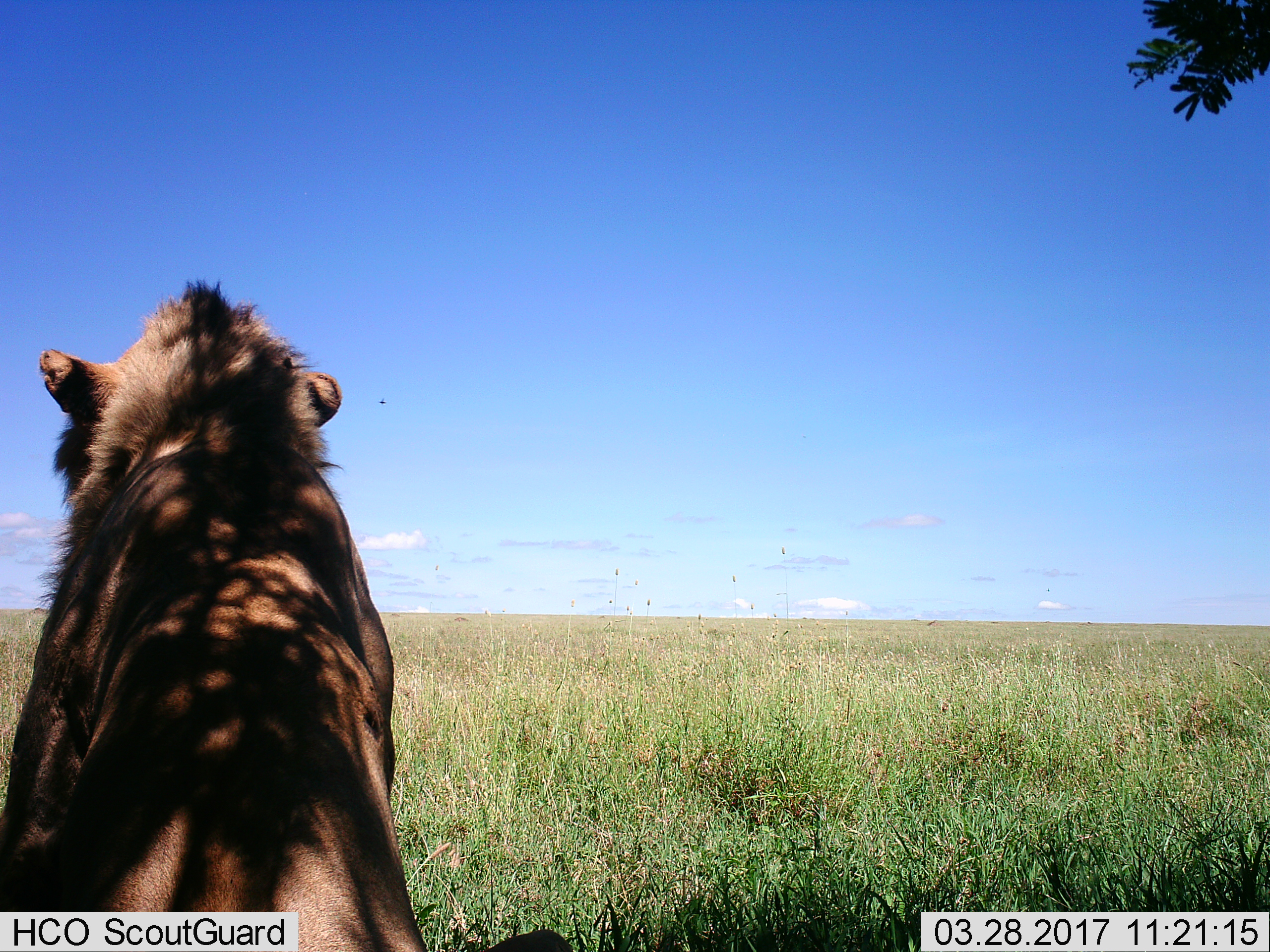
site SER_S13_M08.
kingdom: Animalia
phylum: Chordata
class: Mammalia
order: Carnivora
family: Felidae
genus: Panthera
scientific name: Panthera leo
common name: lion male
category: lionmale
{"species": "lionmale (lion male) (Panthera leo)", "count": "1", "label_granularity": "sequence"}